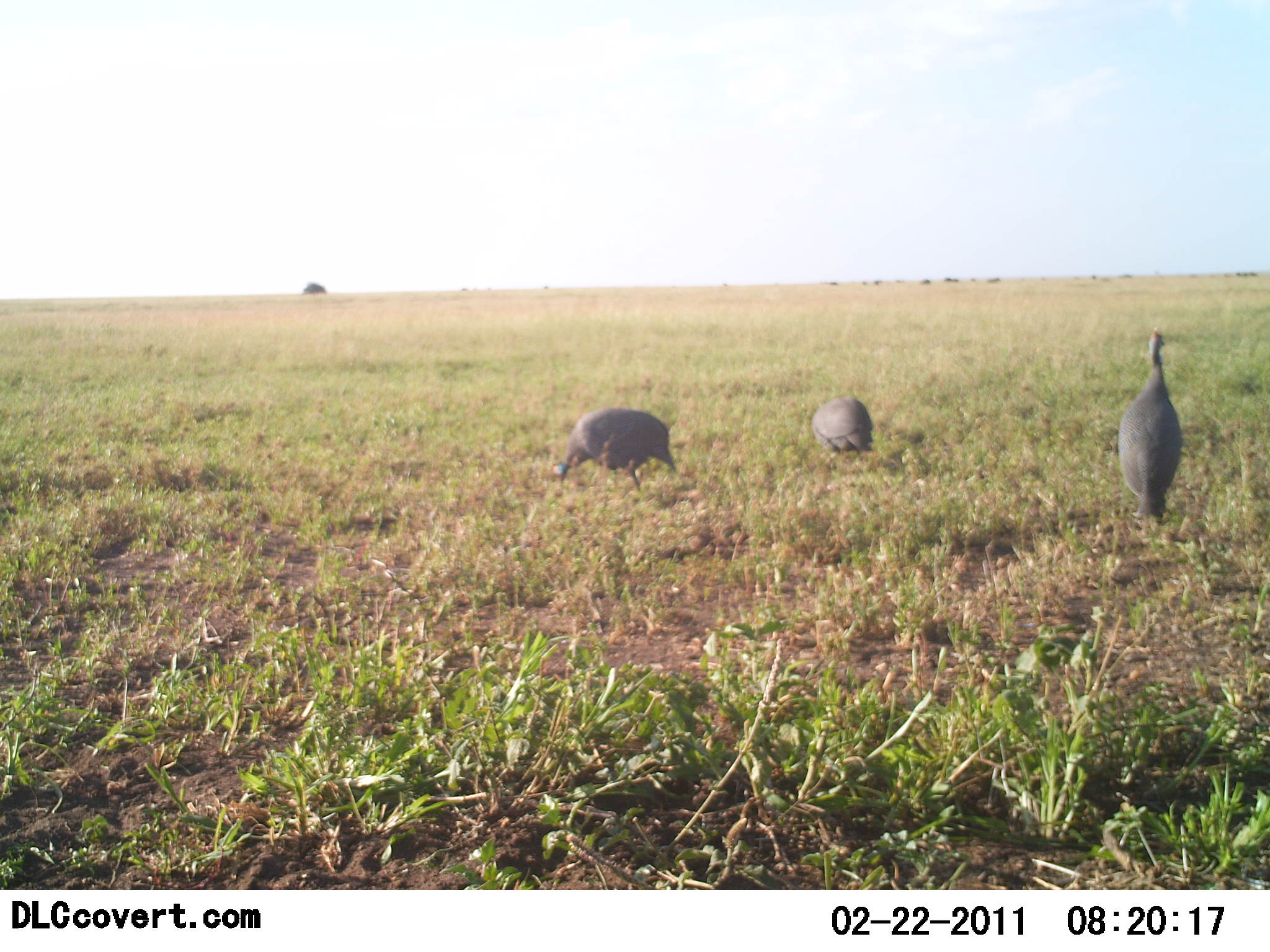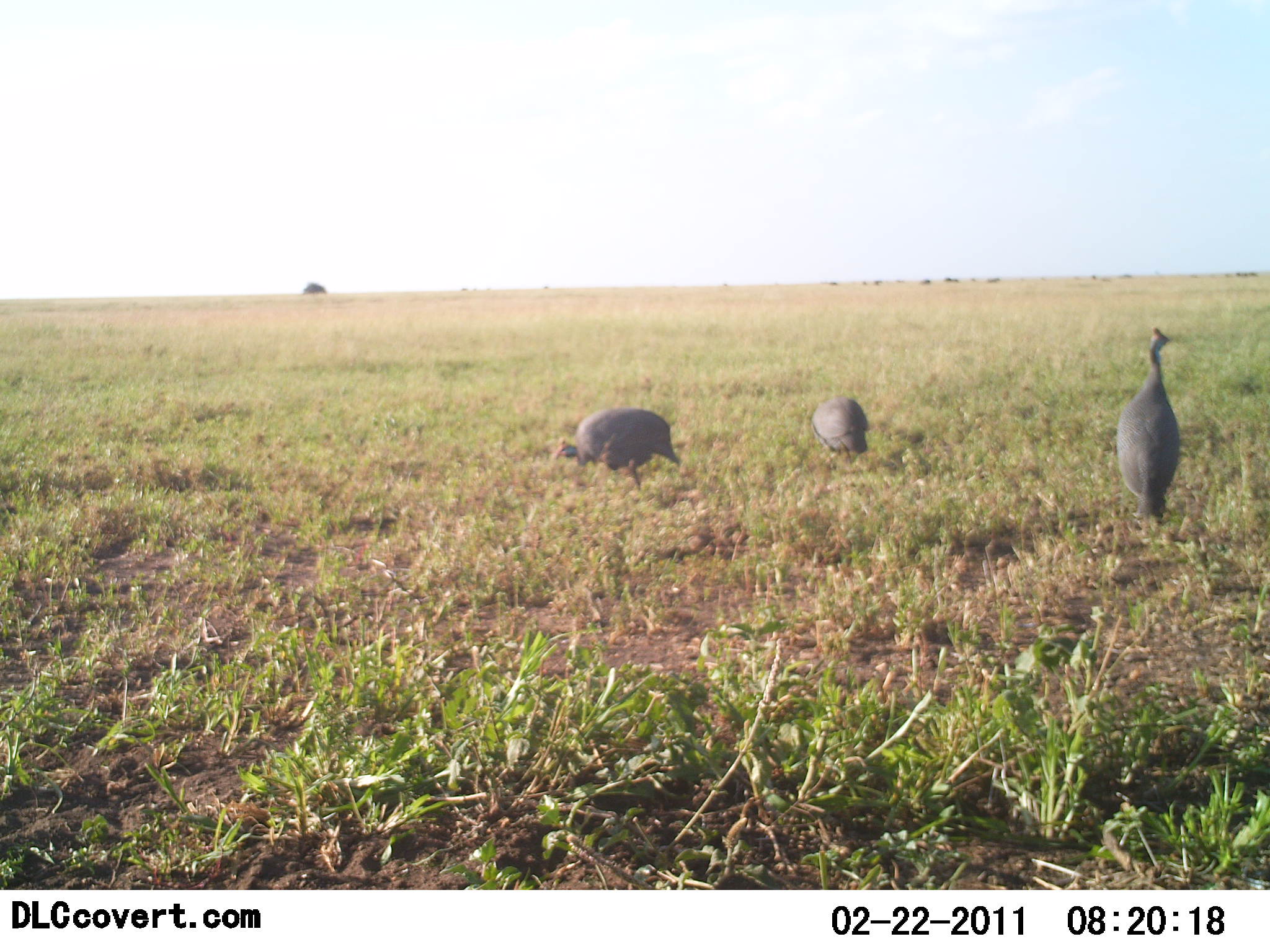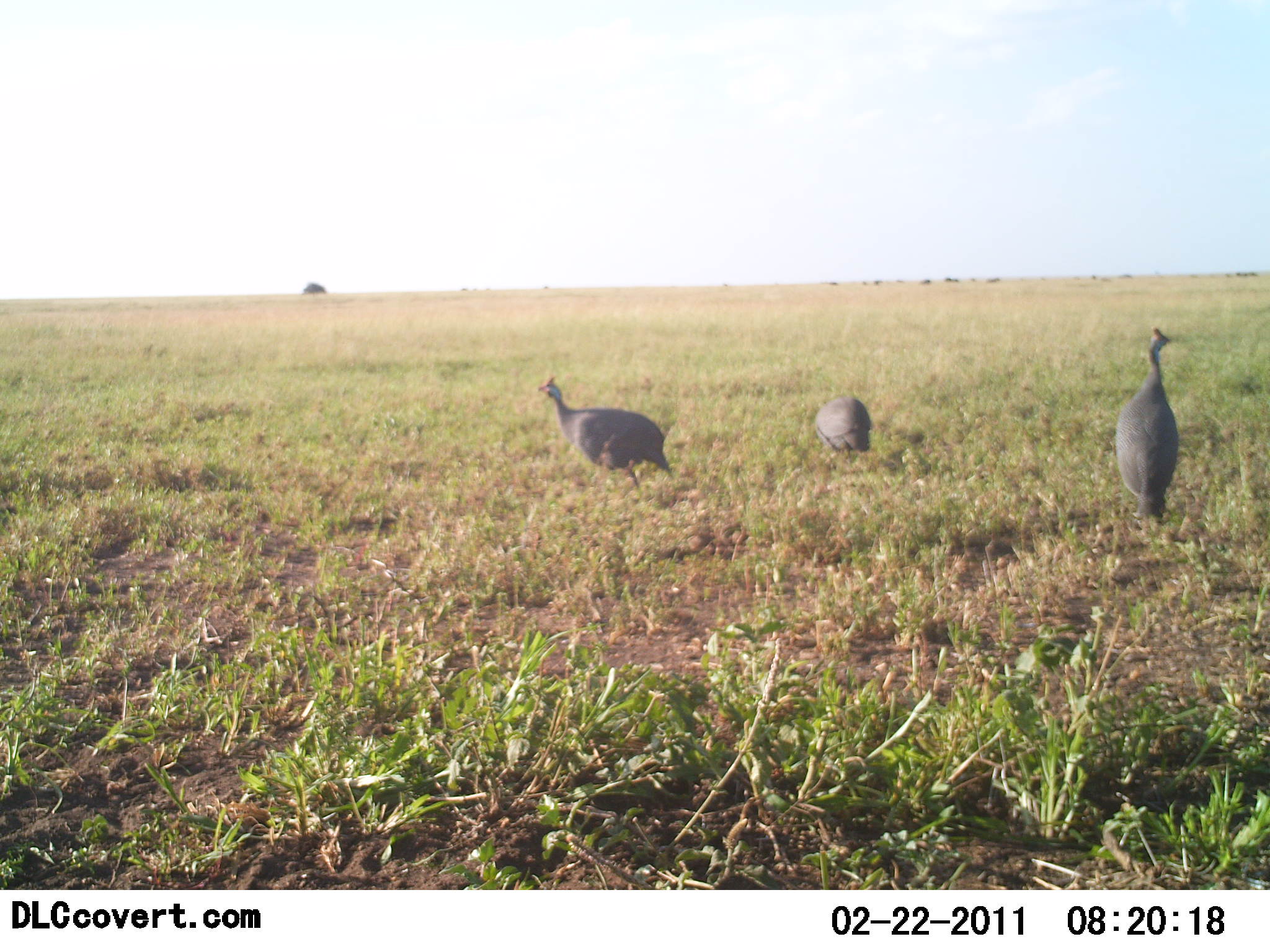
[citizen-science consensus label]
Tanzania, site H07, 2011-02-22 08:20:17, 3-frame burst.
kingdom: Animalia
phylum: Chordata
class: Aves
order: Galliformes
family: Numididae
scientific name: Numididae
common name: guinea fowl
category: guineafowl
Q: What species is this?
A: Guineafowl (guinea fowl) (Numididae).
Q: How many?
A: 3.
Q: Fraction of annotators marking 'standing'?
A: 50%.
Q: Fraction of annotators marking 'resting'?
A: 0%.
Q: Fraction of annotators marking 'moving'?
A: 42%.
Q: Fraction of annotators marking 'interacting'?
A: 0%.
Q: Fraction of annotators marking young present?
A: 0%.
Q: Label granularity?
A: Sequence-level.